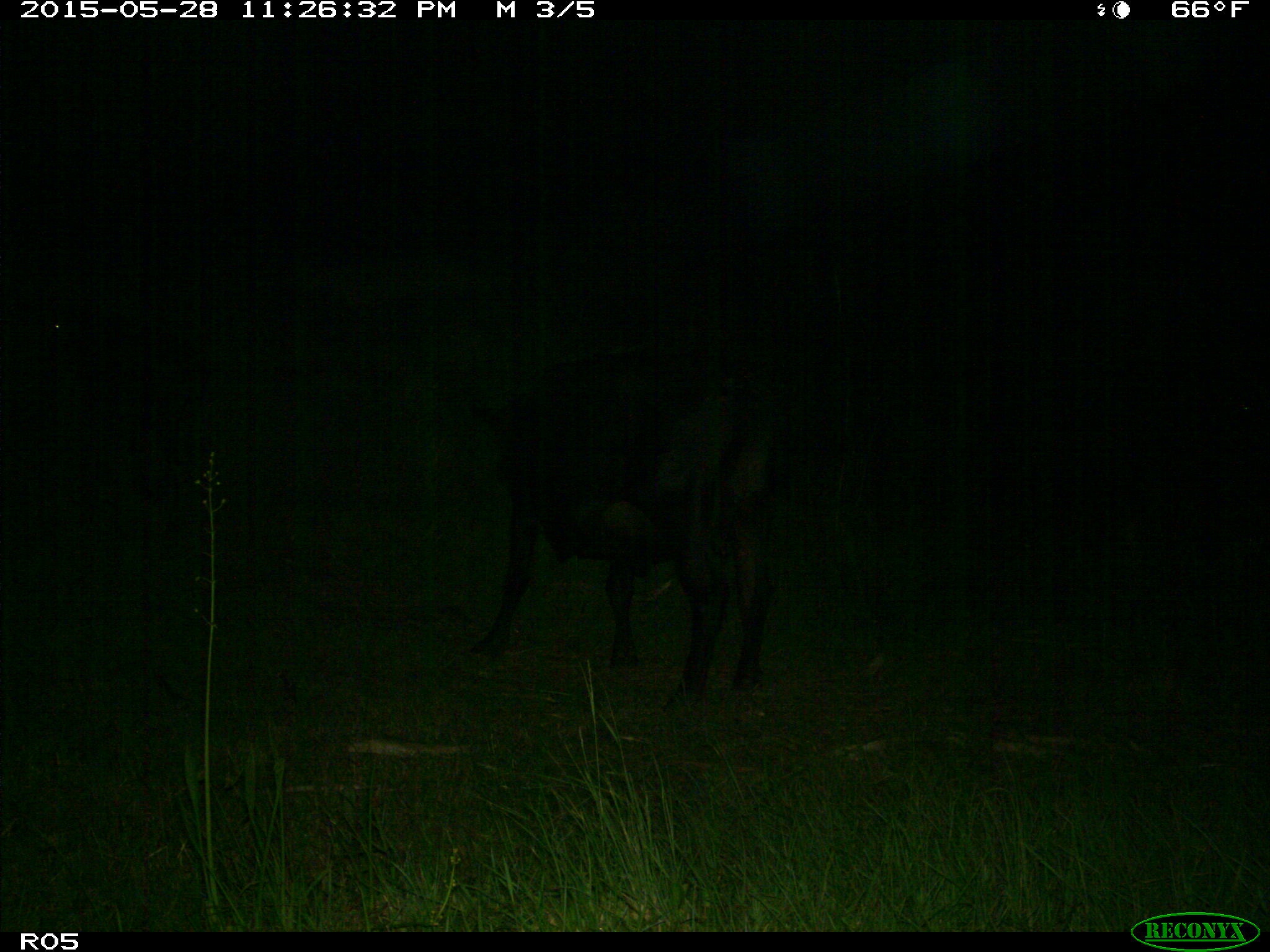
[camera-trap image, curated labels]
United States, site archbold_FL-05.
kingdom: Animalia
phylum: Chordata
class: Mammalia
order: Artiodactyla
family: Bovidae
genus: Bos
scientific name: Bos taurus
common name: domestic cow